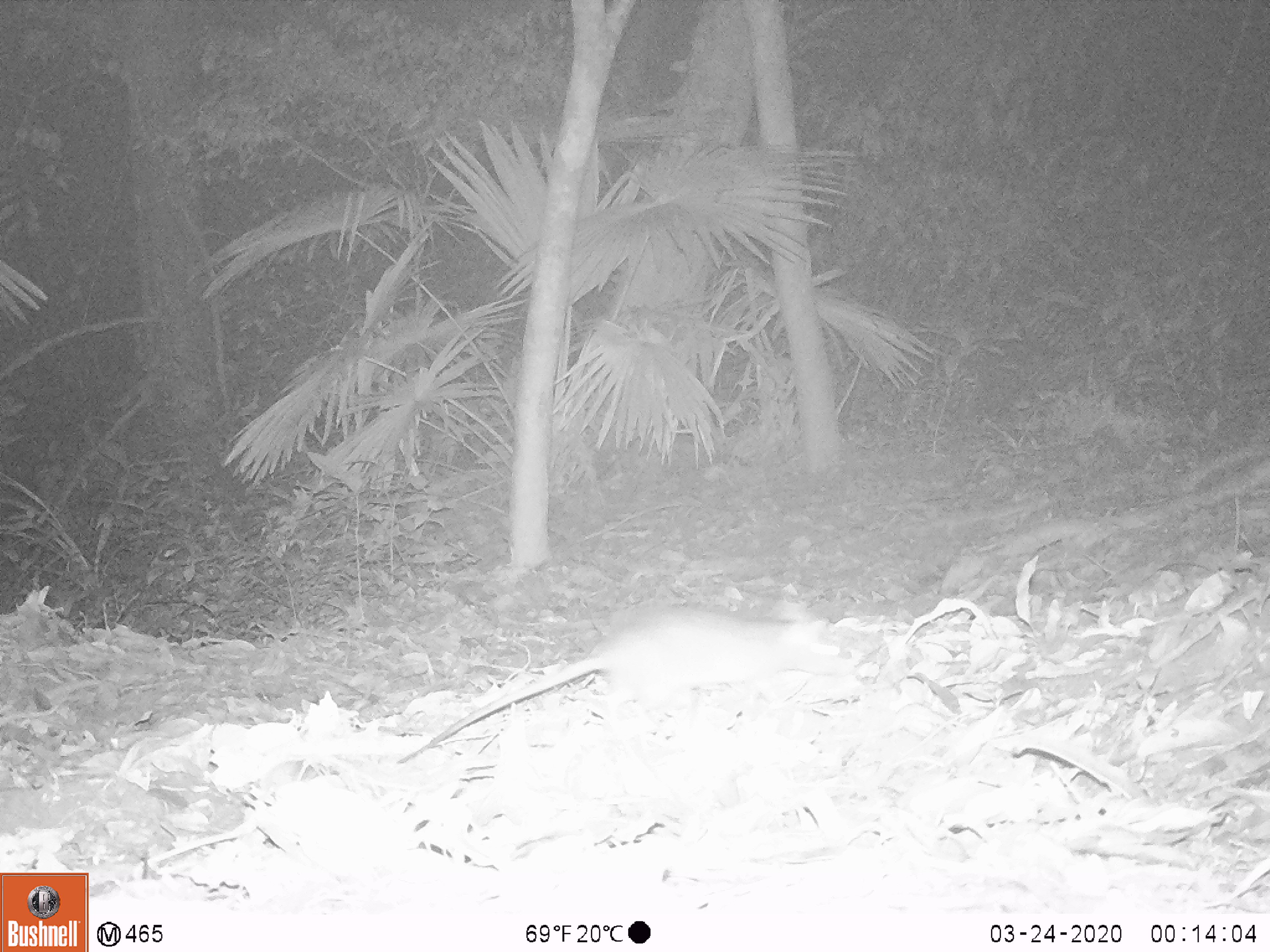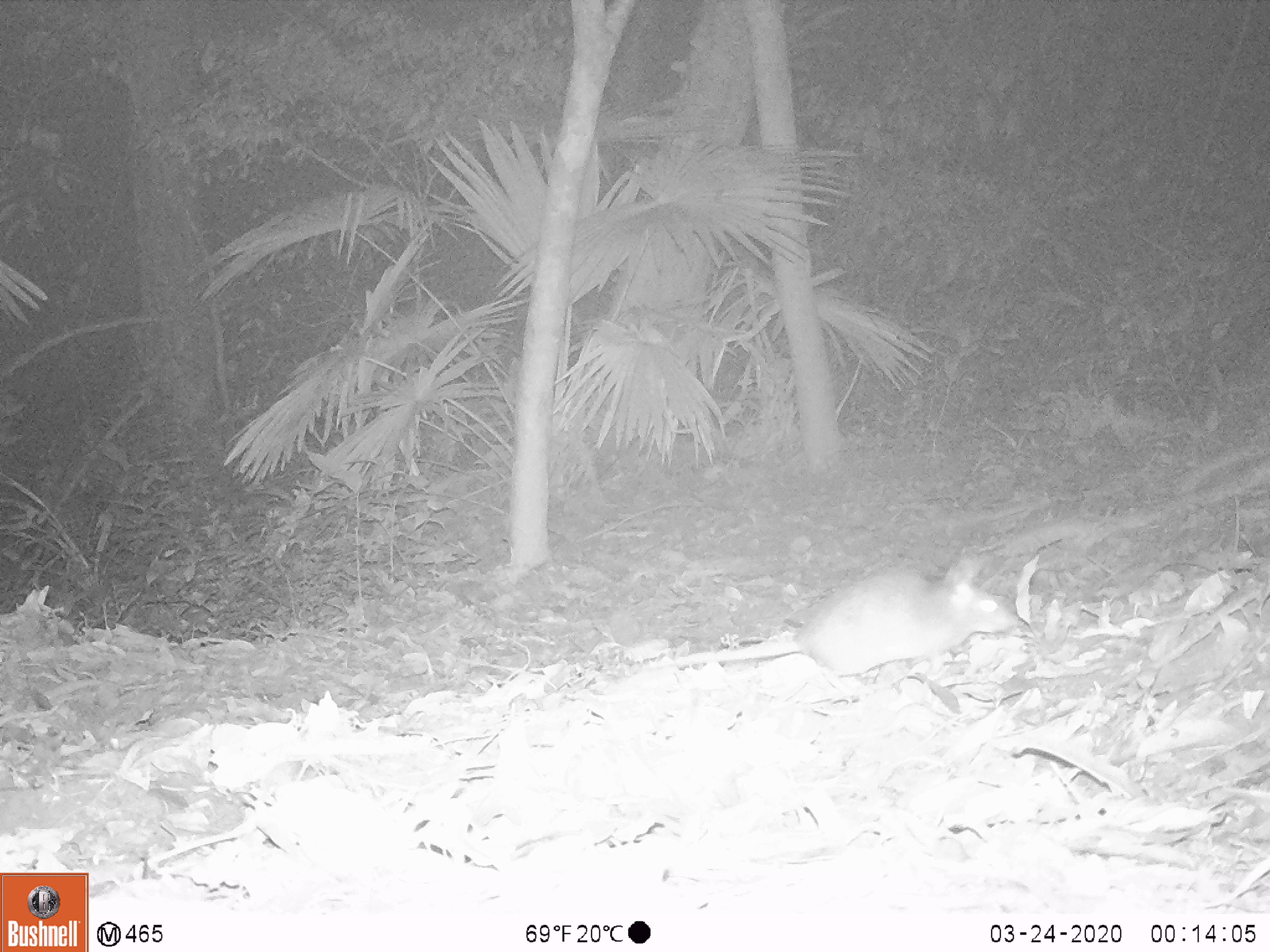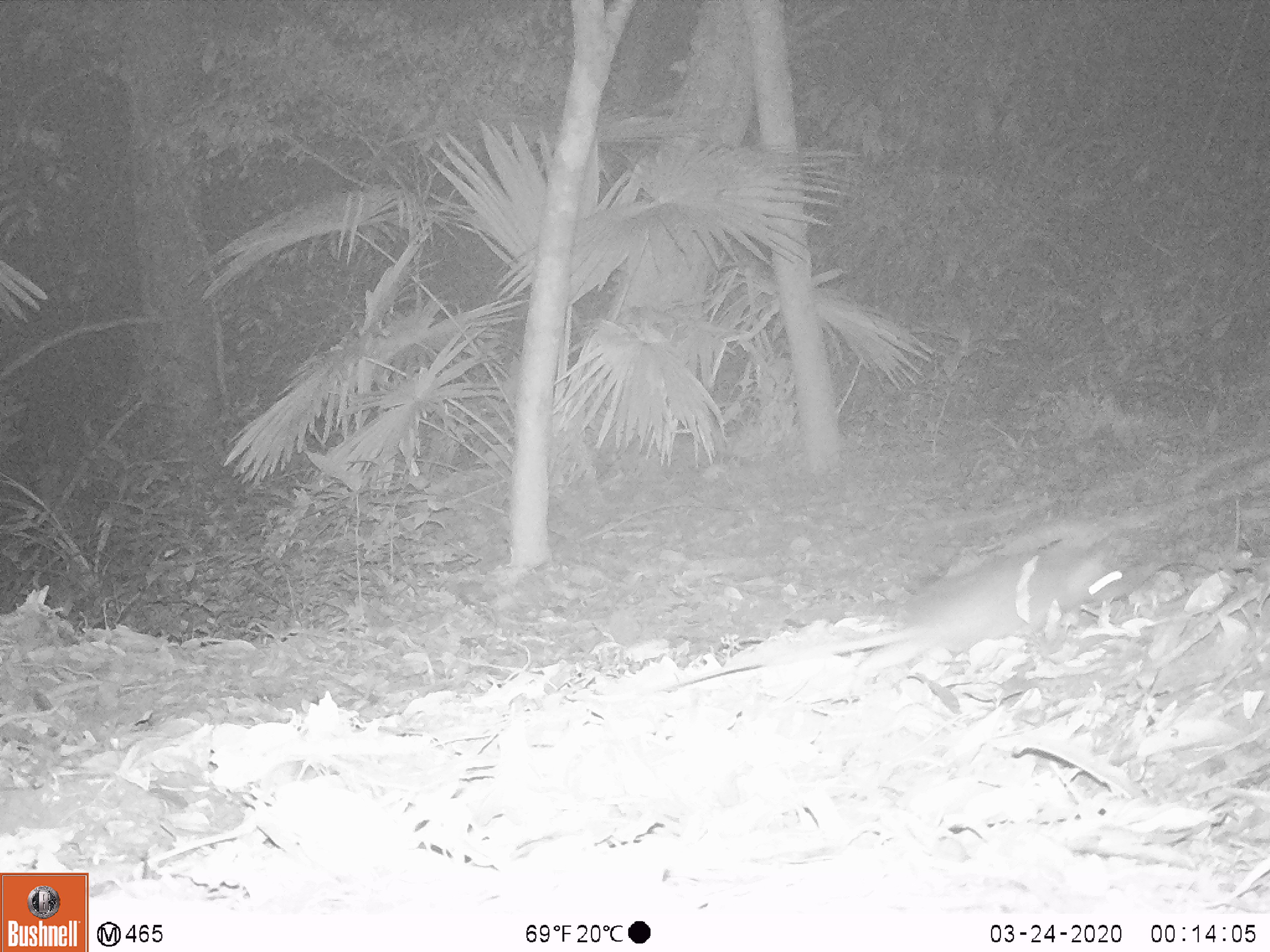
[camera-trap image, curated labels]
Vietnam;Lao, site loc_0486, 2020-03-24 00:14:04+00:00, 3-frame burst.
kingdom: Animalia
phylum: Chordata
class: Mammalia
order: Rodentia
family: Muridae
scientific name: Muridae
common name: old-world mice and rats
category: unidentified murid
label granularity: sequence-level